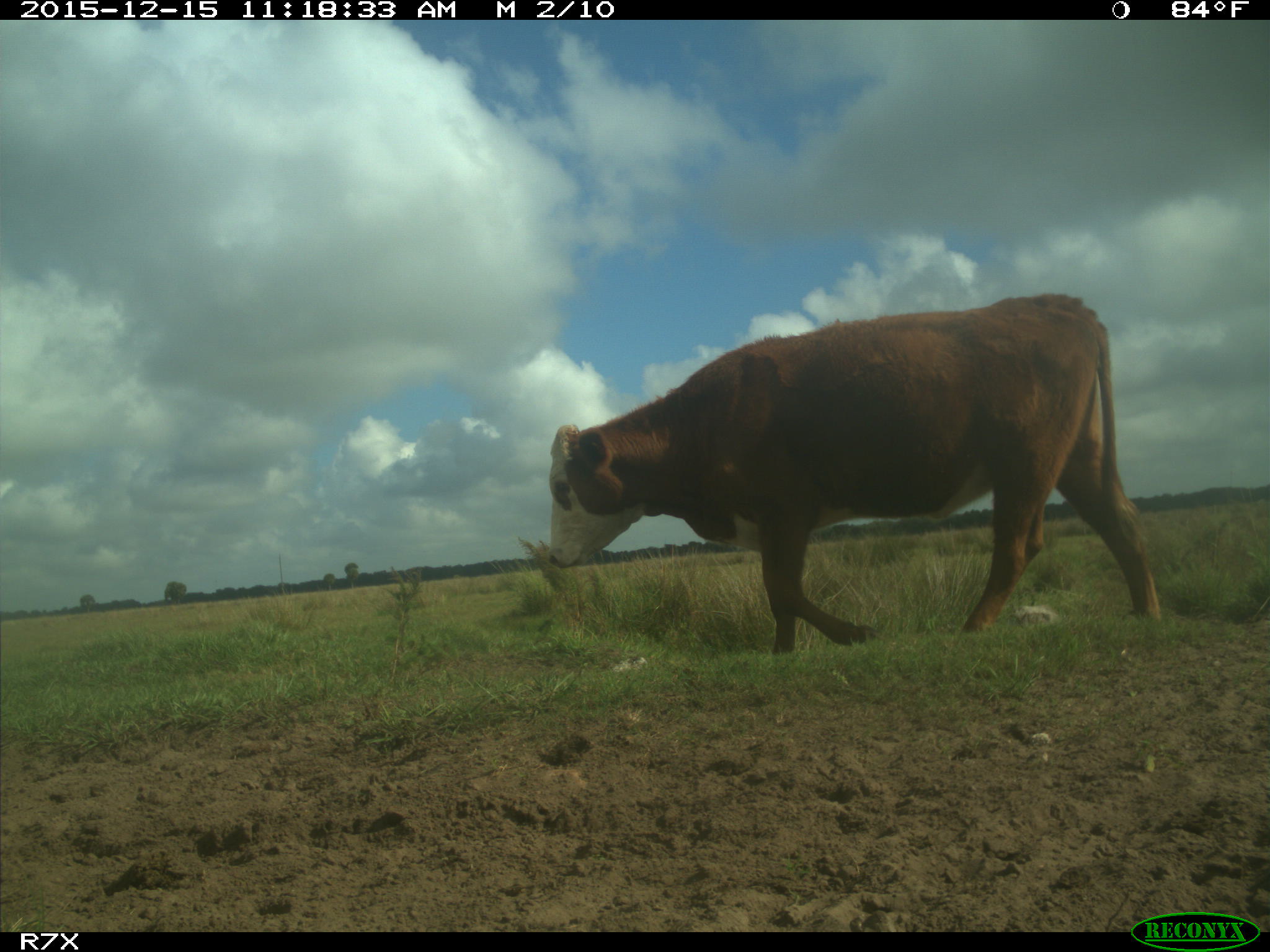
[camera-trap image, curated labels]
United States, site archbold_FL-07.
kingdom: Animalia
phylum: Chordata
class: Mammalia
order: Artiodactyla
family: Bovidae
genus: Bos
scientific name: Bos taurus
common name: domestic cow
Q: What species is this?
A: Bos taurus (domestic cow).